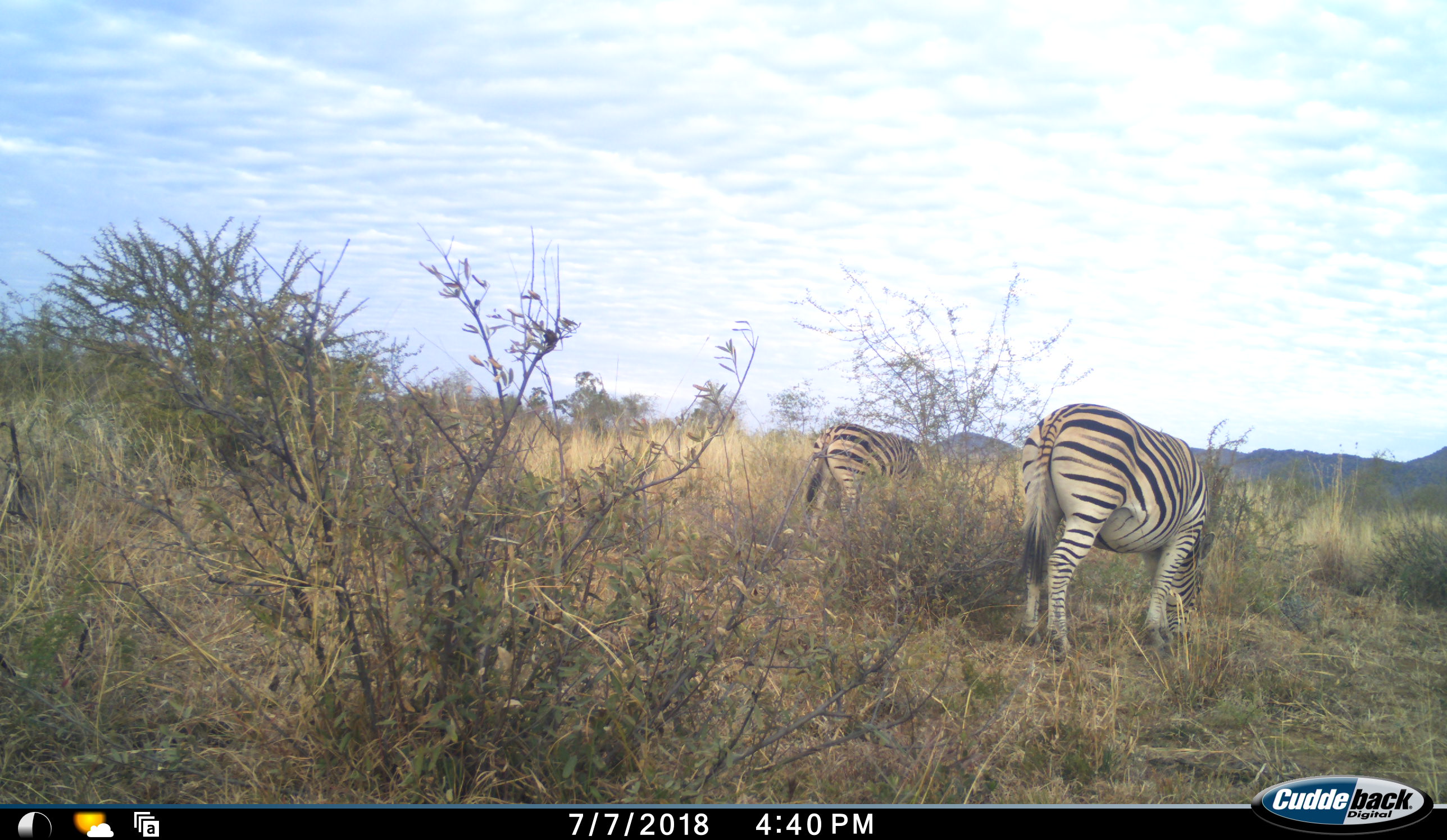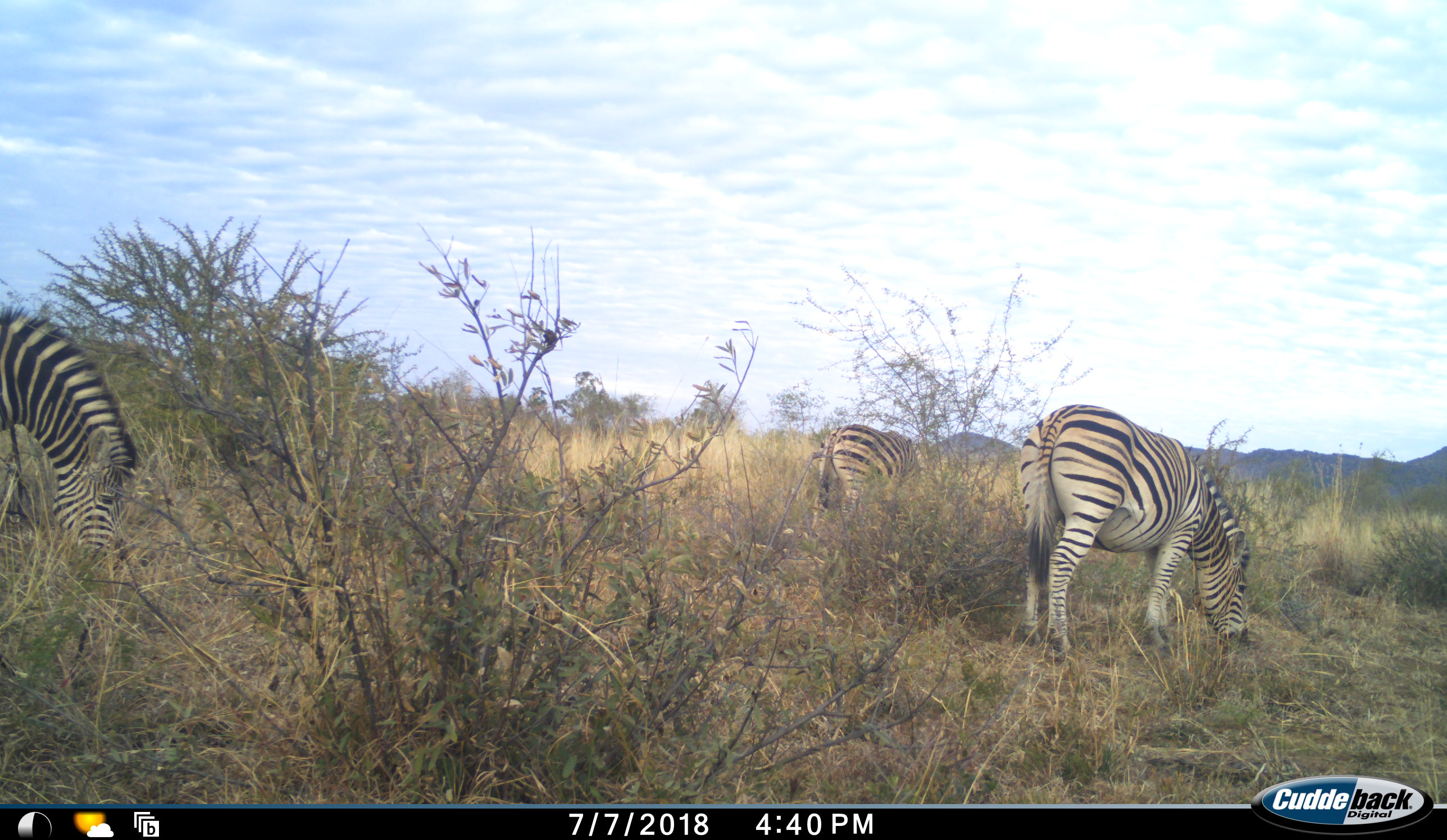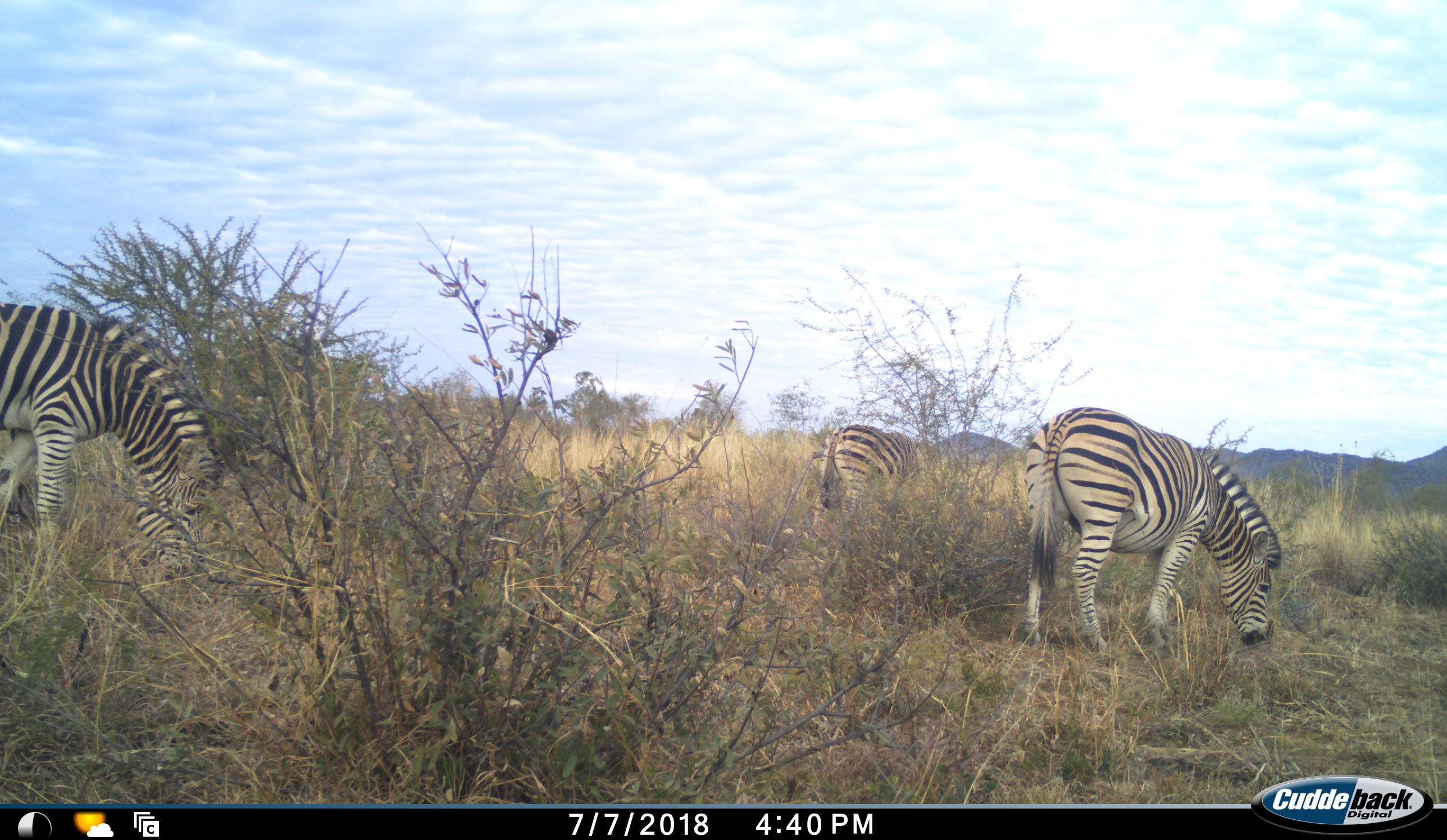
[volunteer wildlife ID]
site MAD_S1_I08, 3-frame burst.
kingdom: Animalia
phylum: Chordata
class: Mammalia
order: Perissodactyla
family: Equidae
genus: Equus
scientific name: Equus quagga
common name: plains zebra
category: zebraplains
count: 3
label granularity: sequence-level